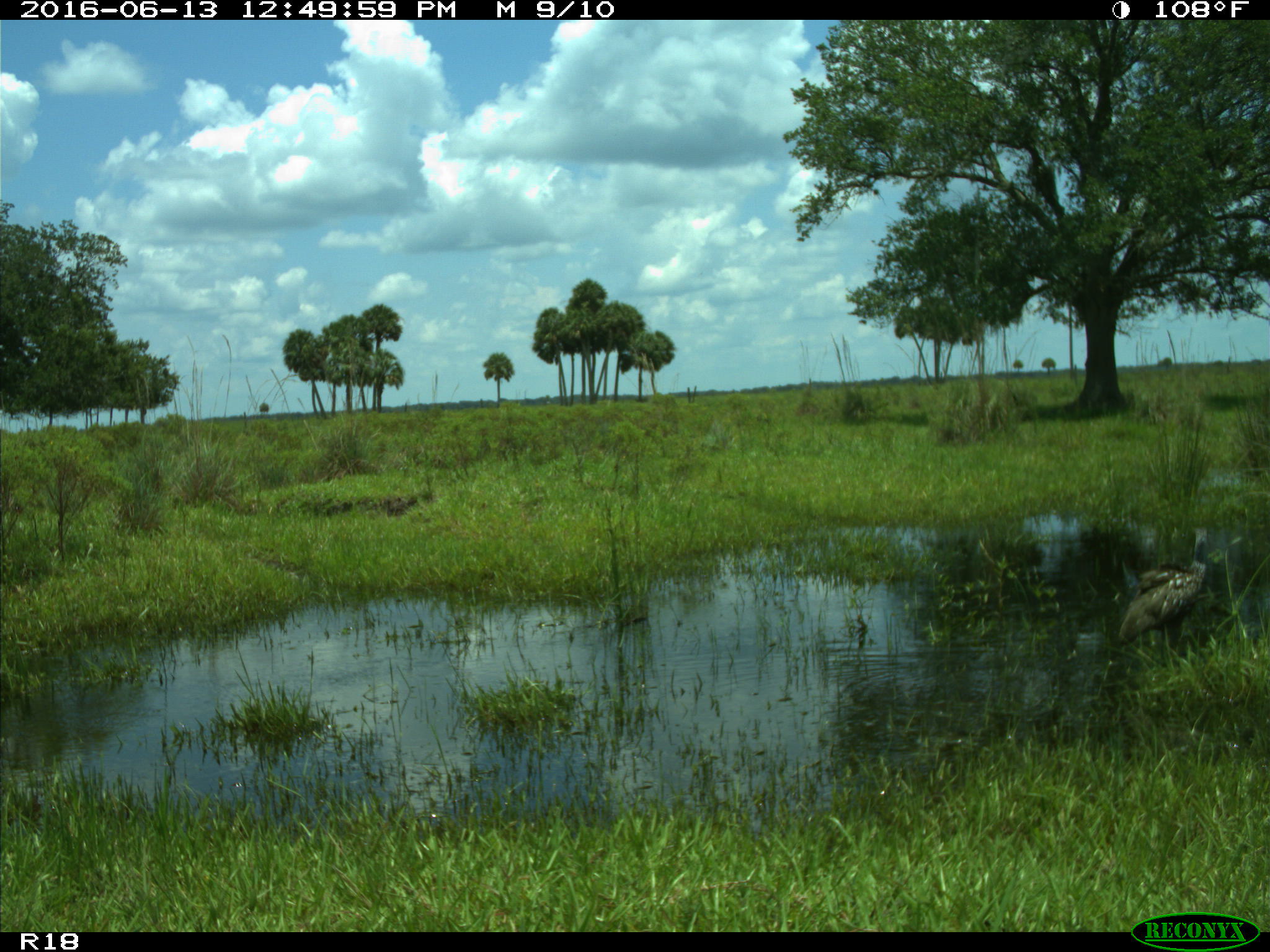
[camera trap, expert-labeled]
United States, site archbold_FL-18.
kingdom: Animalia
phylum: Chordata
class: Aves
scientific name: Aves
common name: birds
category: unidentified bird